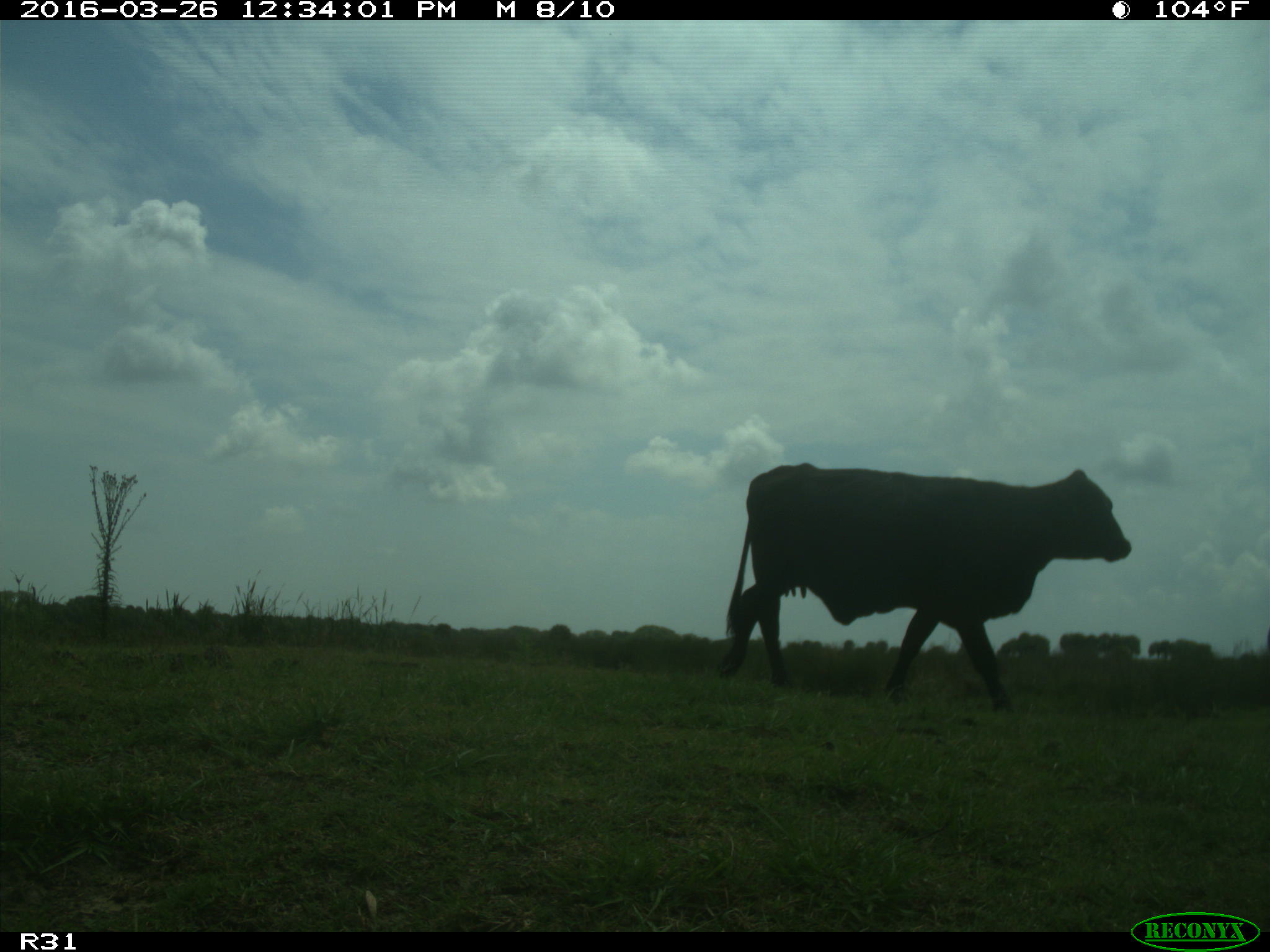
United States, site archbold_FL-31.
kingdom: Animalia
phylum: Chordata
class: Mammalia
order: Artiodactyla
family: Bovidae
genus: Bos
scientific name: Bos taurus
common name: domestic cow